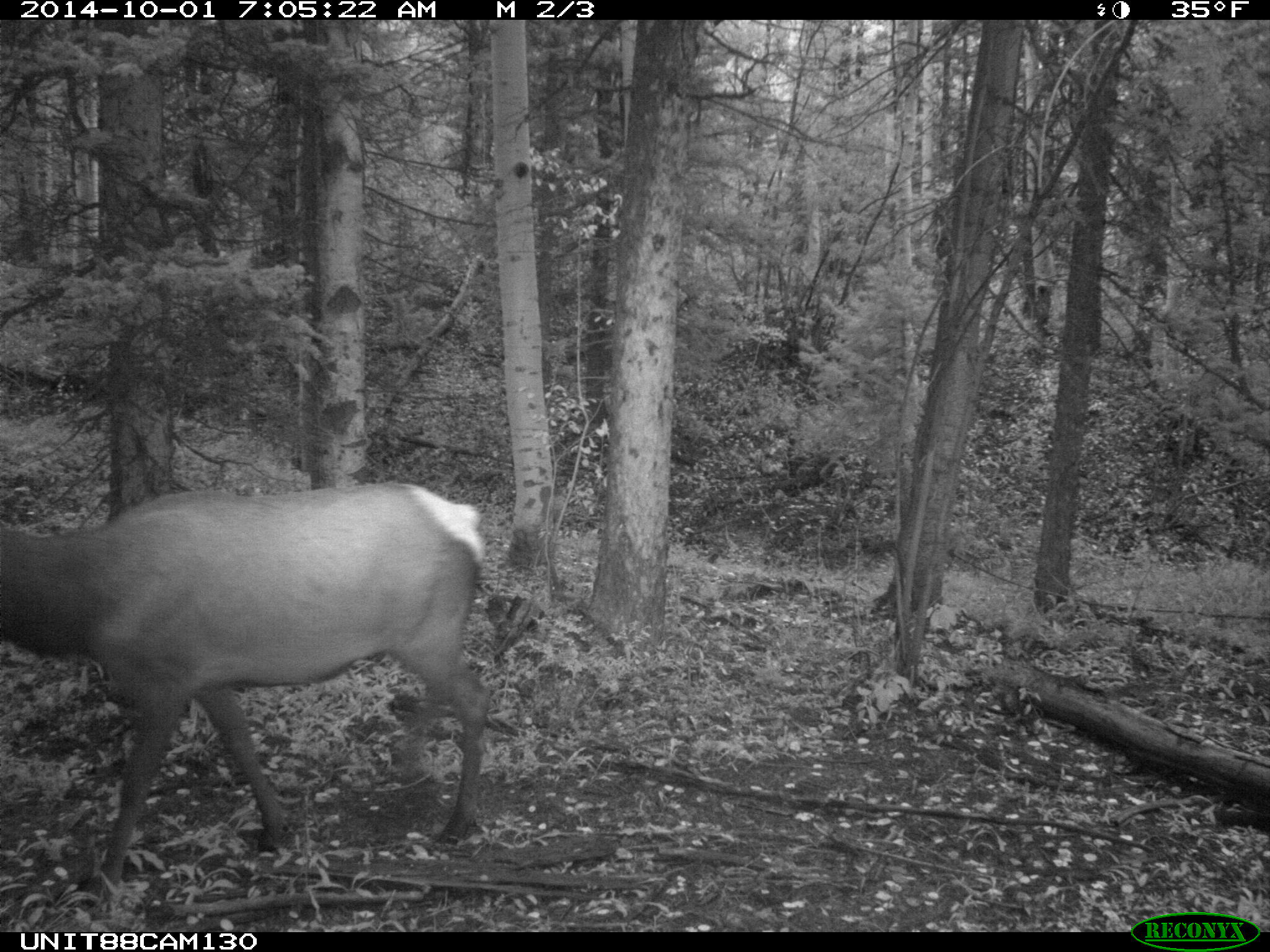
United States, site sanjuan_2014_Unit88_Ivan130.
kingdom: Animalia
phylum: Chordata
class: Mammalia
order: Artiodactyla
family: Cervidae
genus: Cervus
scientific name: Cervus elaphus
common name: red deer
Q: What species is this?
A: Cervus elaphus (red deer).